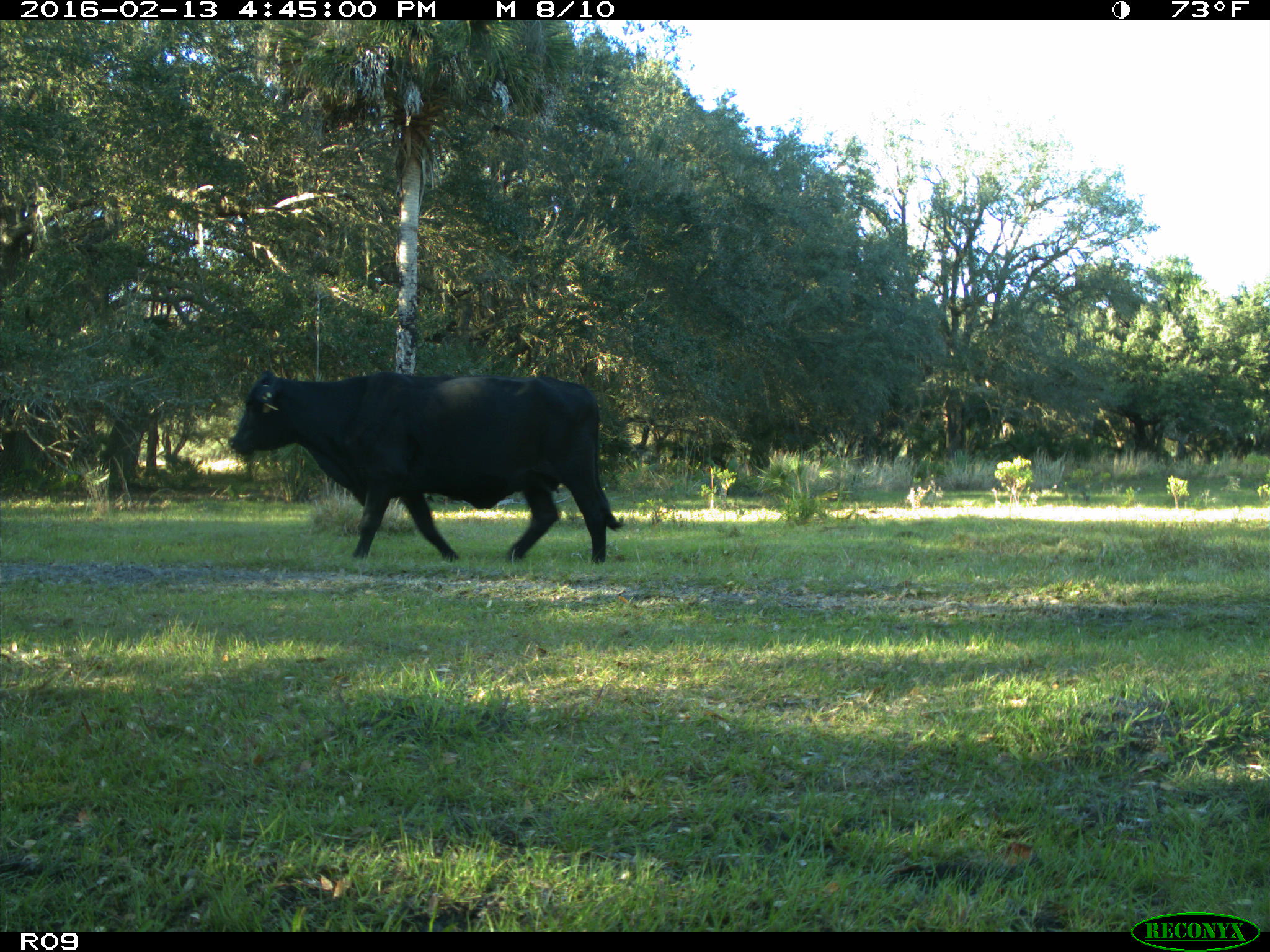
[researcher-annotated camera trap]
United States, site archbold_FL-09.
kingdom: Animalia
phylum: Chordata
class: Mammalia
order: Artiodactyla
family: Bovidae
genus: Bos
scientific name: Bos taurus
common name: domestic cow